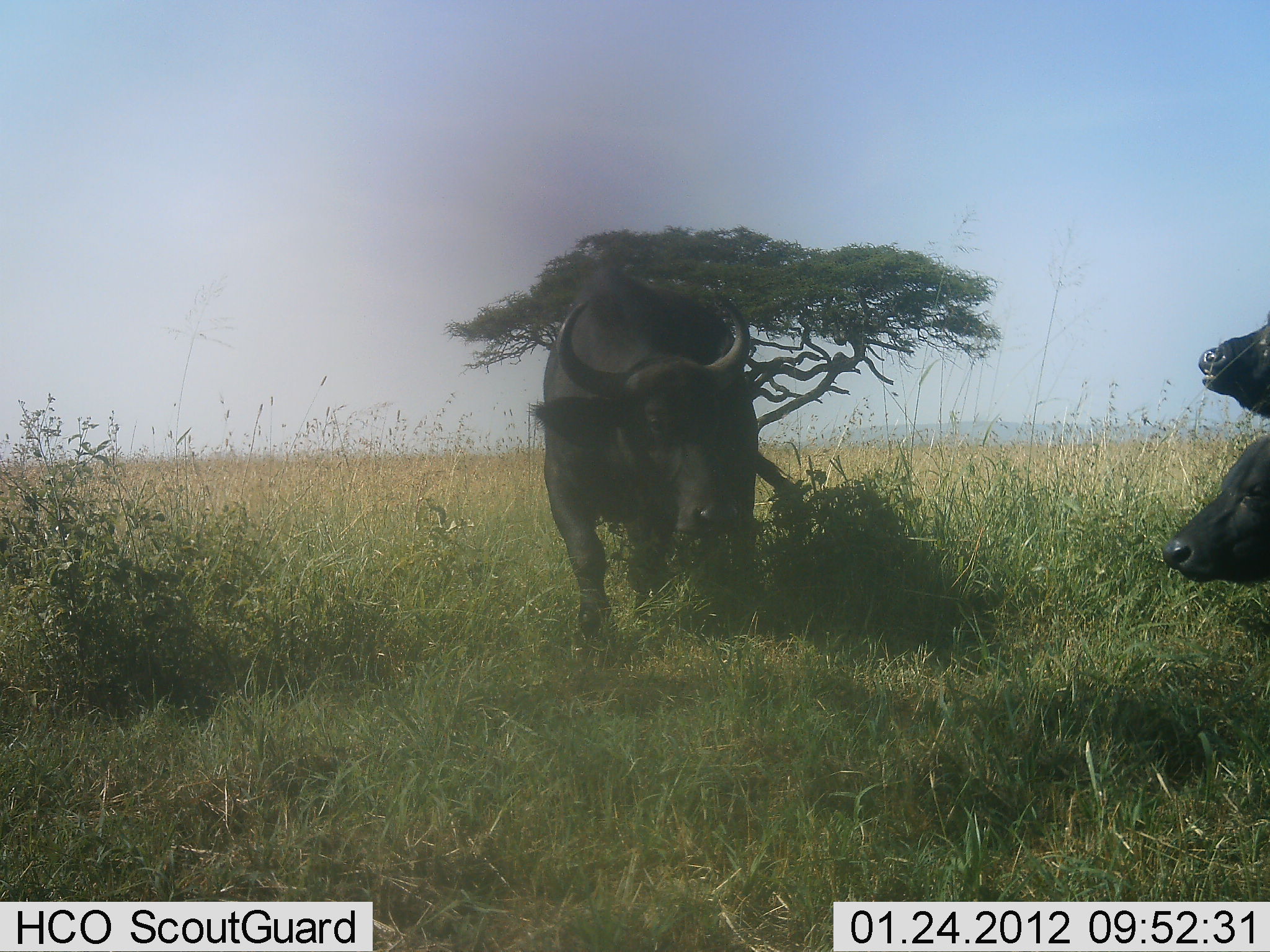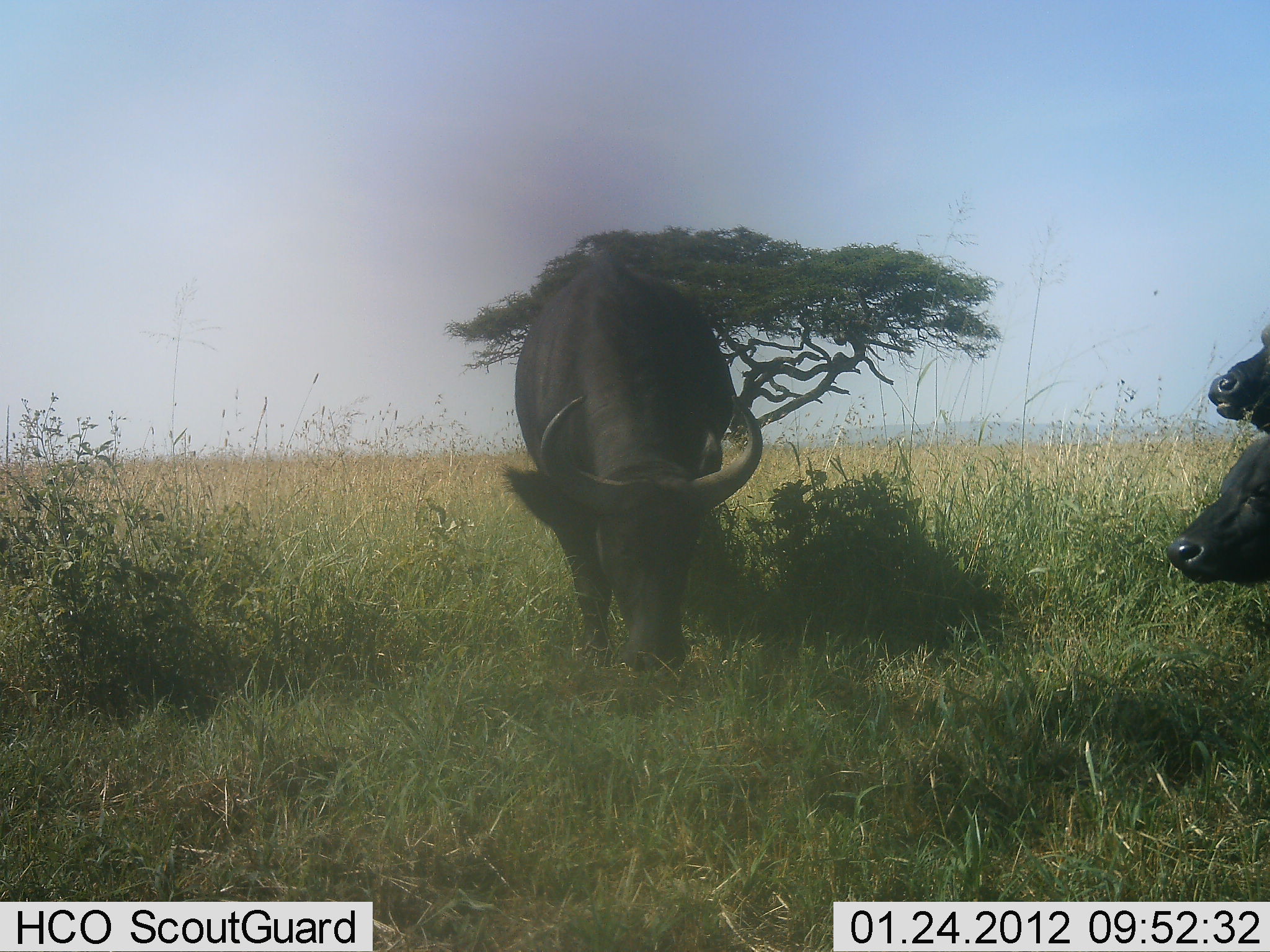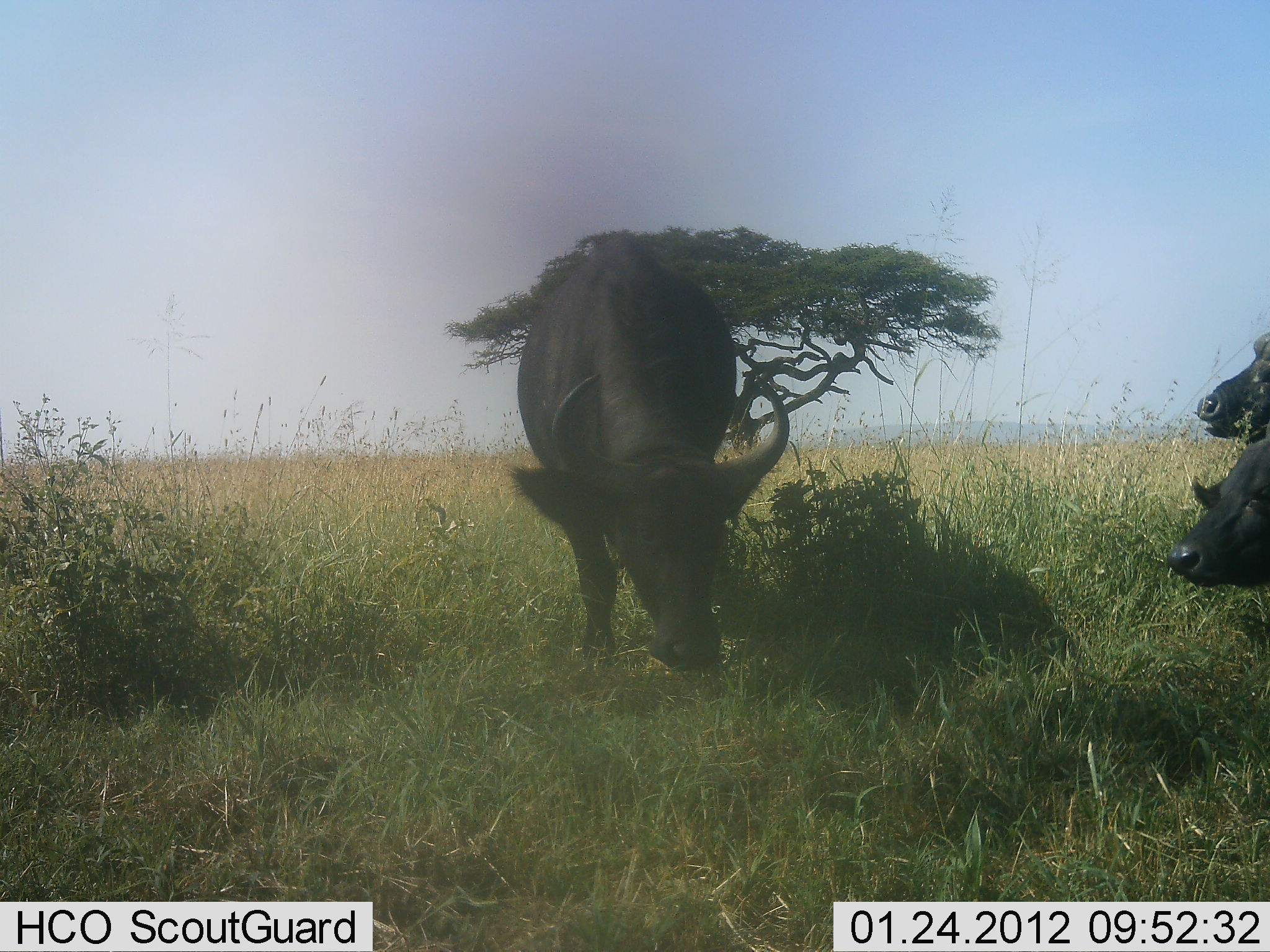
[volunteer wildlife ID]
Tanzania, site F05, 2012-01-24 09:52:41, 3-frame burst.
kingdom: Animalia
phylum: Chordata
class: Mammalia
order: Artiodactyla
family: Bovidae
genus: Syncerus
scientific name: Syncerus caffer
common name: cape buffalo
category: buffalo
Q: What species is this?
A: Buffalo (cape buffalo) (Syncerus caffer).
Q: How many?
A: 3.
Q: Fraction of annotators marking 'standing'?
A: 73%.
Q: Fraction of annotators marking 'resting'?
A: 20%.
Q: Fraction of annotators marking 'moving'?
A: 27%.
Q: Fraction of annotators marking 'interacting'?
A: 7%.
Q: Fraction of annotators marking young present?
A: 7%.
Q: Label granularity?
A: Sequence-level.